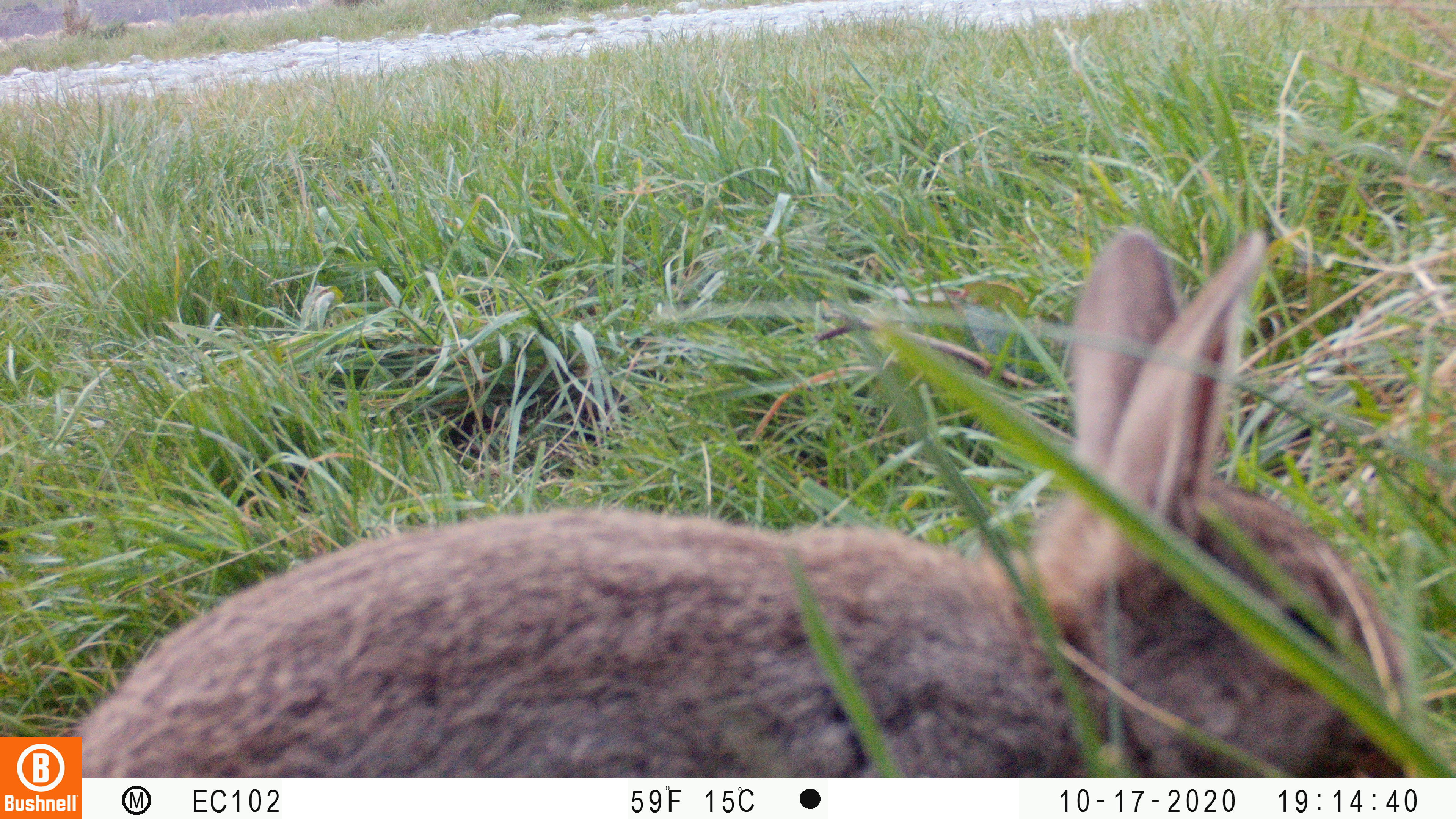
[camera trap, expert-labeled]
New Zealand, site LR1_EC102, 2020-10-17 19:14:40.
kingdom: Animalia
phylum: Chordata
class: Mammalia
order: Lagomorpha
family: Leporidae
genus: Oryctolagus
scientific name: Oryctolagus cuniculus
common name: european rabbit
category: rabbit